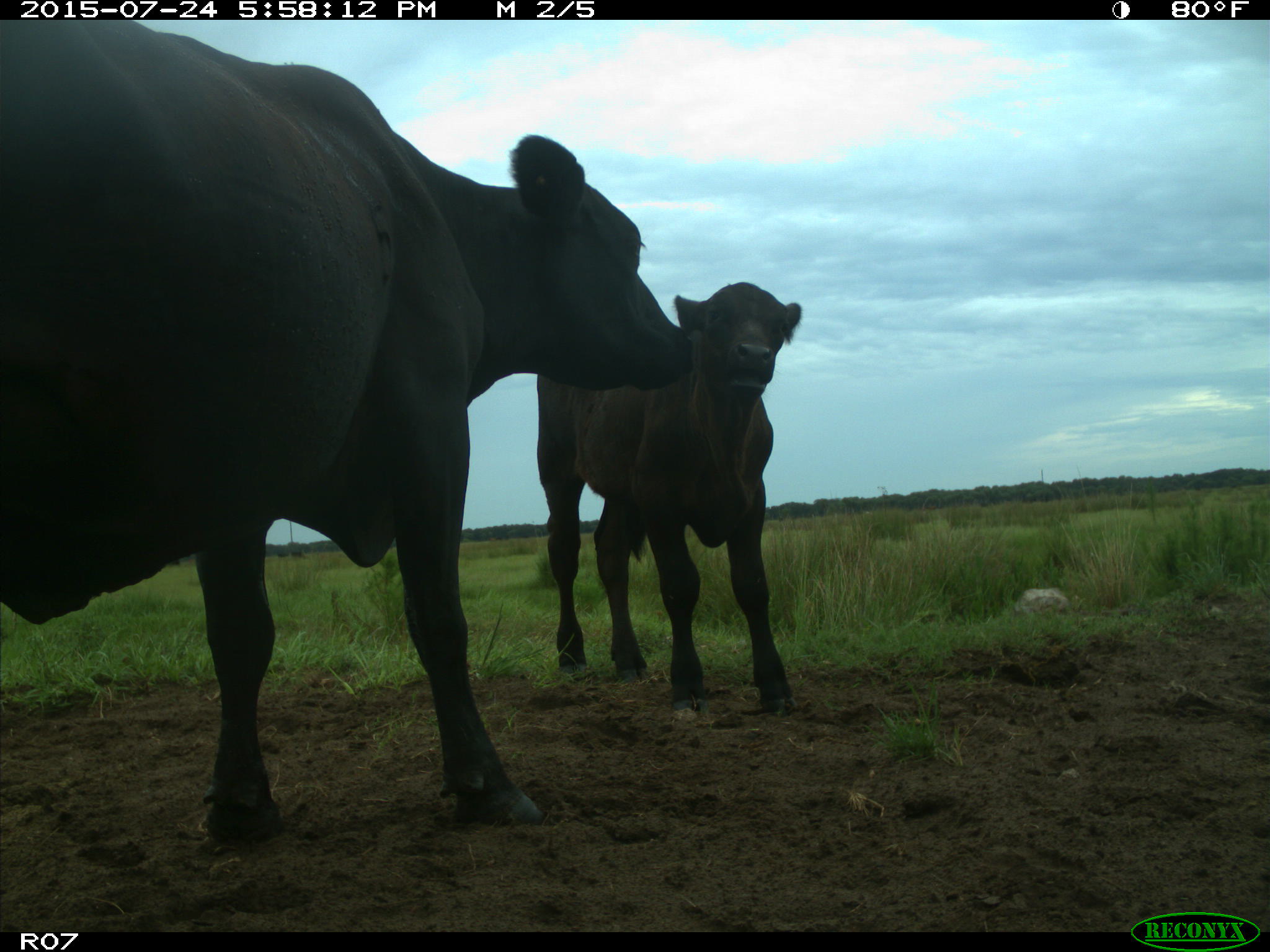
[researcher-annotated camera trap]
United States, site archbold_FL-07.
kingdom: Animalia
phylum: Chordata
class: Mammalia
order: Artiodactyla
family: Bovidae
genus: Bos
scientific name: Bos taurus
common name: domestic cow